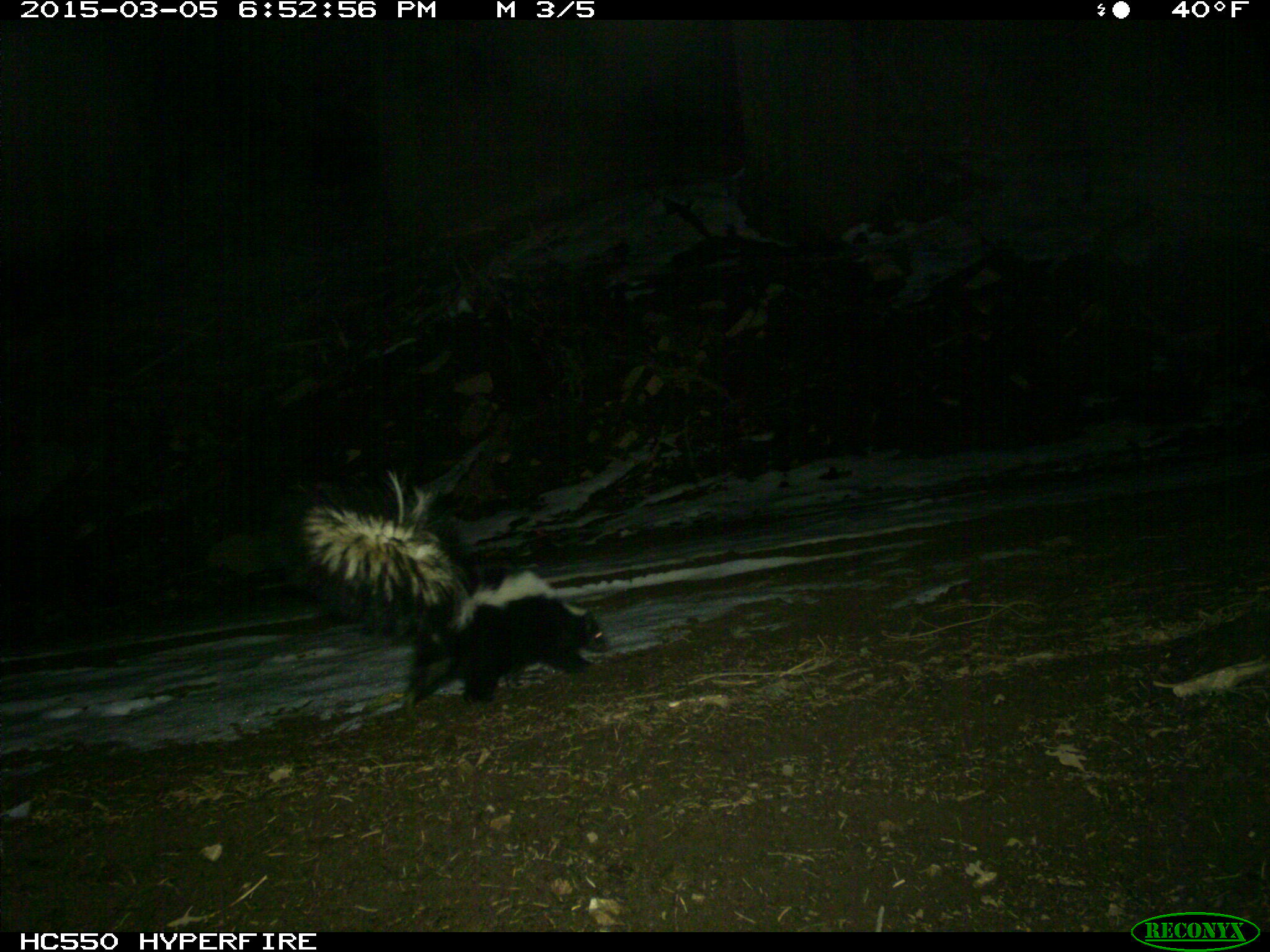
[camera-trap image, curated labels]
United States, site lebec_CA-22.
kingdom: Animalia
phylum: Chordata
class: Mammalia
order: Carnivora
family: Mephitidae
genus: Mephitis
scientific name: Mephitis mephitis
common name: striped skunk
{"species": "Mephitis mephitis (striped skunk)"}